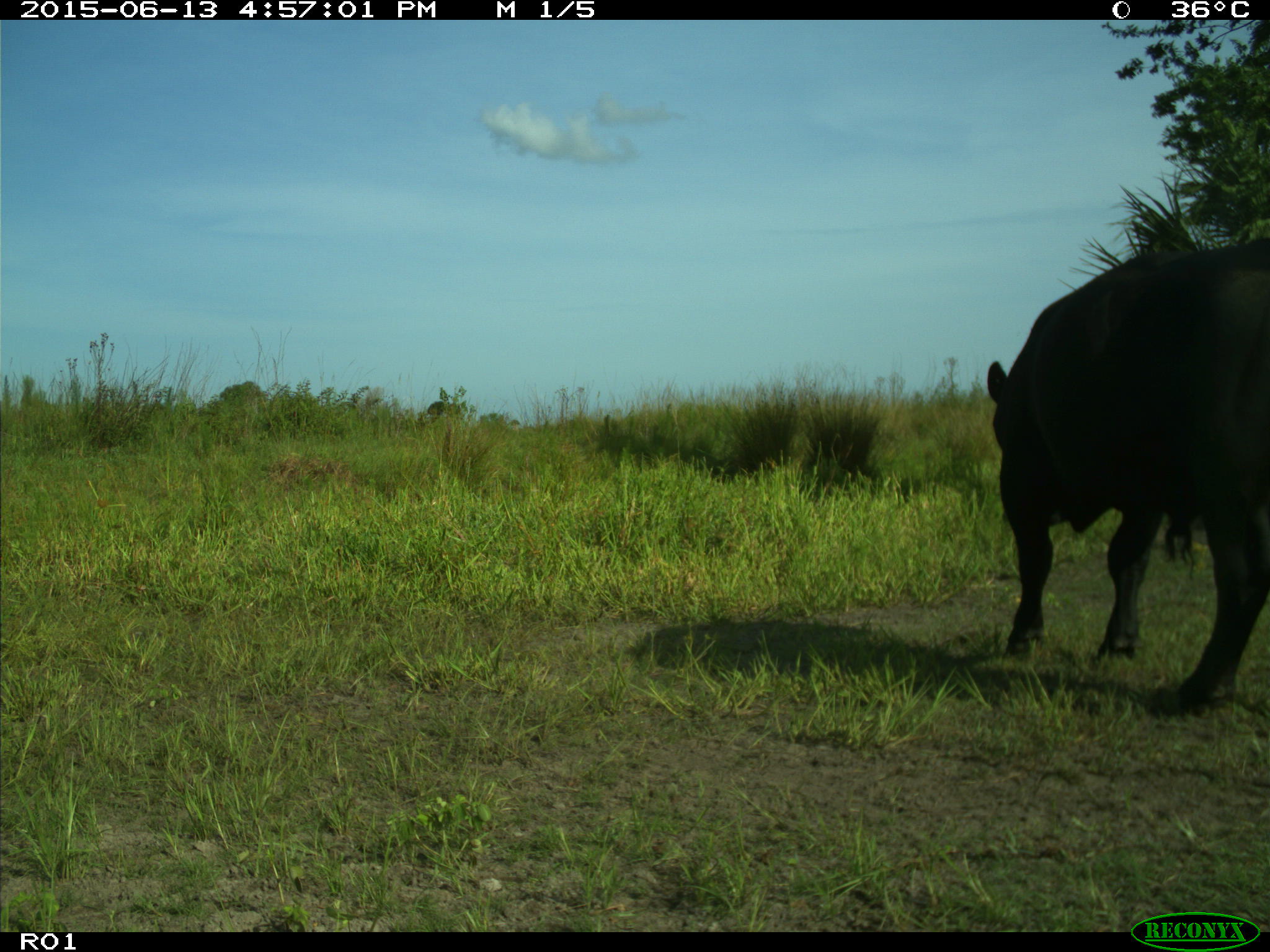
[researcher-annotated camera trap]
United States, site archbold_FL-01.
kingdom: Animalia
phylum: Chordata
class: Mammalia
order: Artiodactyla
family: Bovidae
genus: Bos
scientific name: Bos taurus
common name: domestic cow